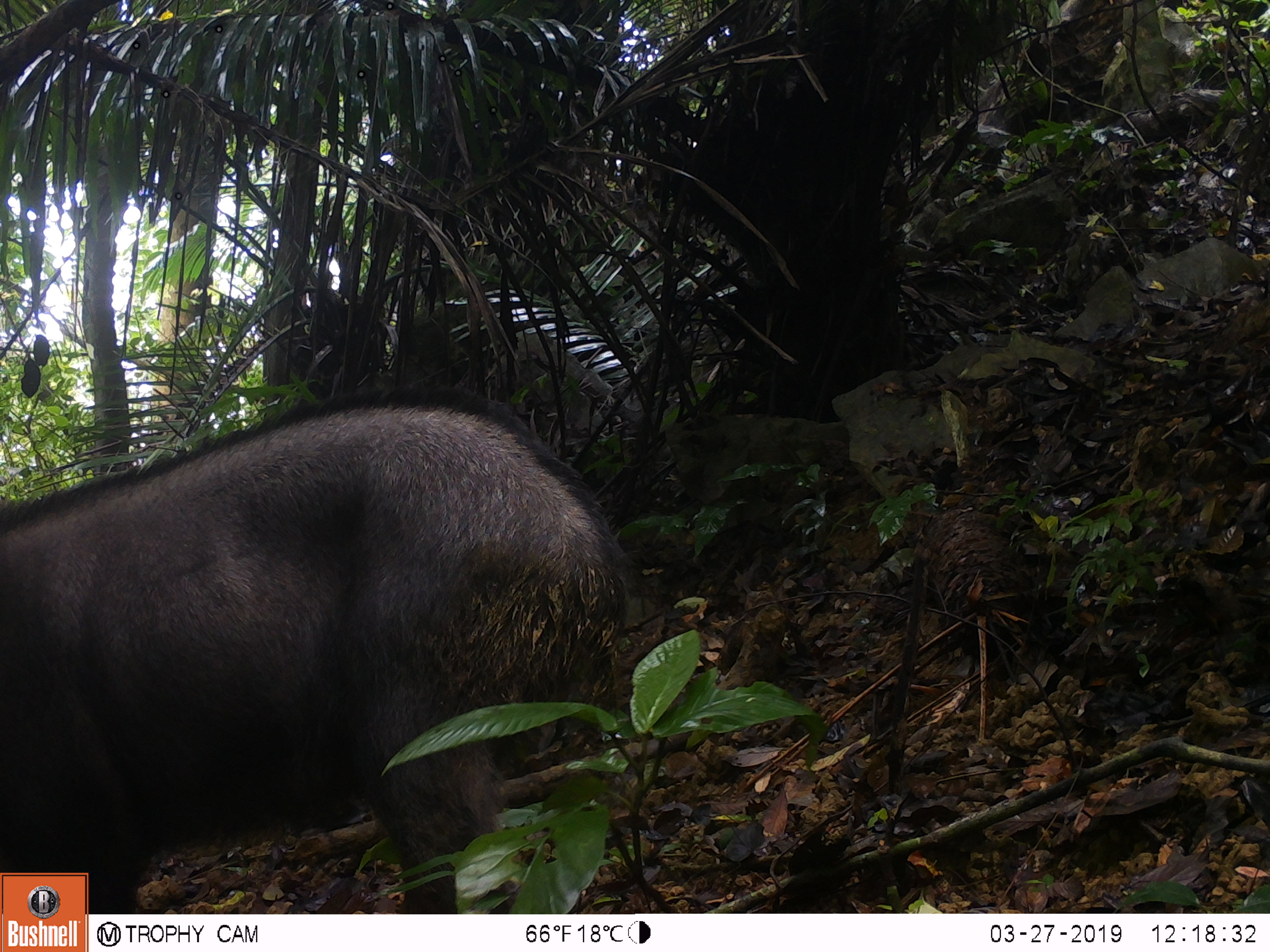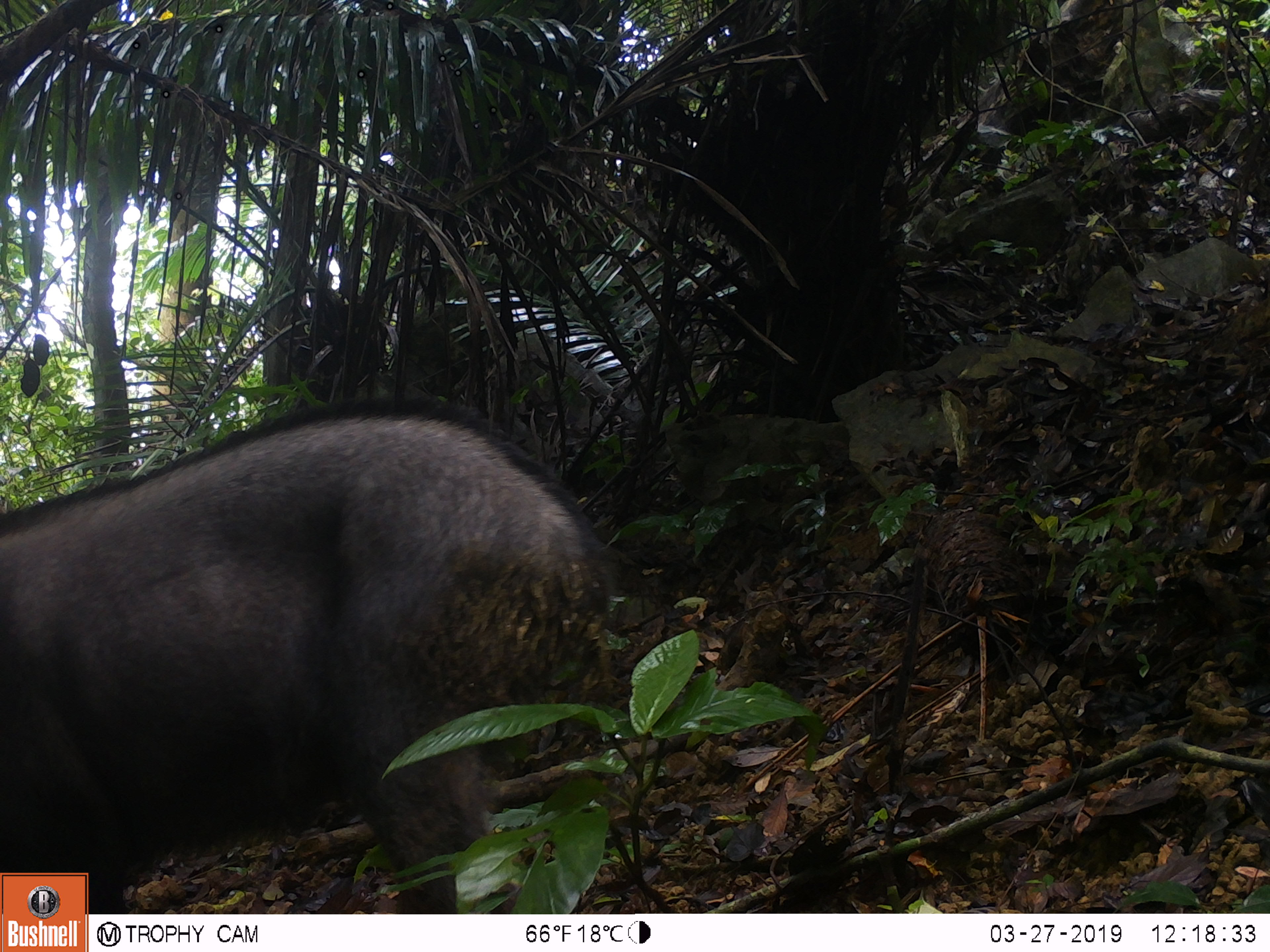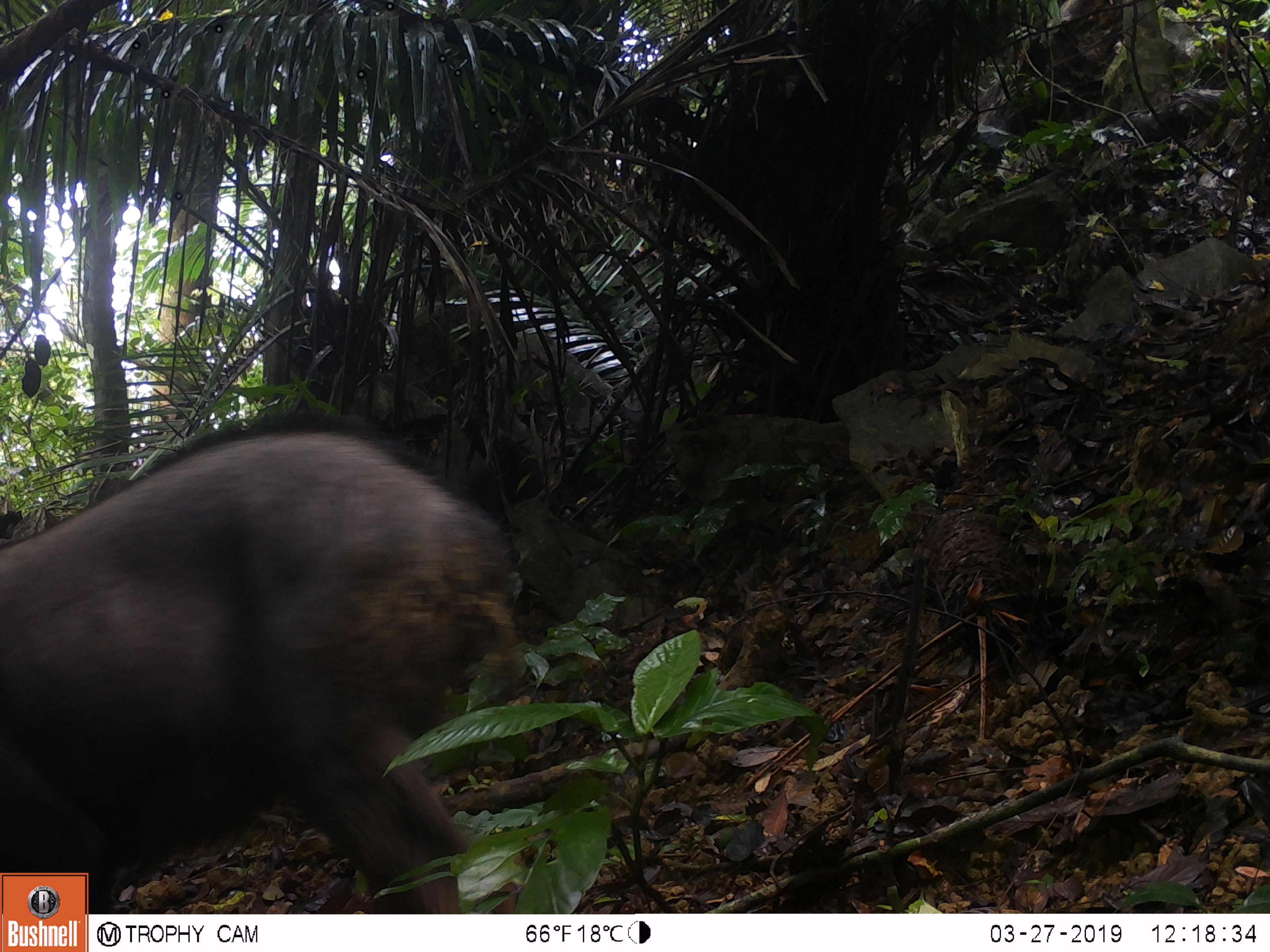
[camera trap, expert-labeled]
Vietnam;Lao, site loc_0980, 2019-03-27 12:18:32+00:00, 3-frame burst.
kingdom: Animalia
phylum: Chordata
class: Mammalia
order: Artiodactyla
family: Bovidae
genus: Capricornis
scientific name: Capricornis sumatraensis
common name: chinese serow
Chinese serow (Capricornis sumatraensis). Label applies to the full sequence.